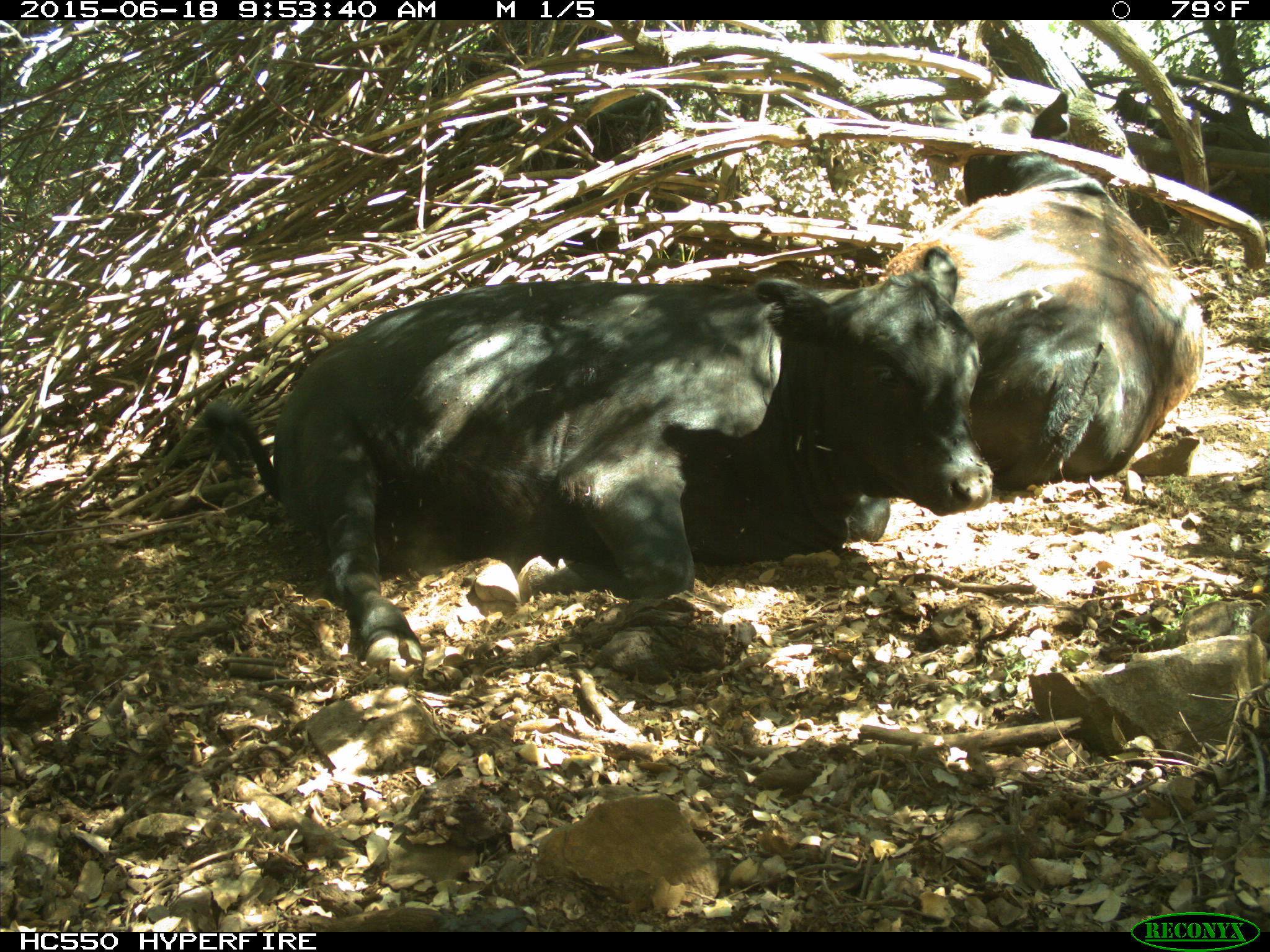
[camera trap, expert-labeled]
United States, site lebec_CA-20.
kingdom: Animalia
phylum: Chordata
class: Mammalia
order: Artiodactyla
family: Bovidae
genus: Bos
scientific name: Bos taurus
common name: domestic cow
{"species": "Bos taurus (domestic cow)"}